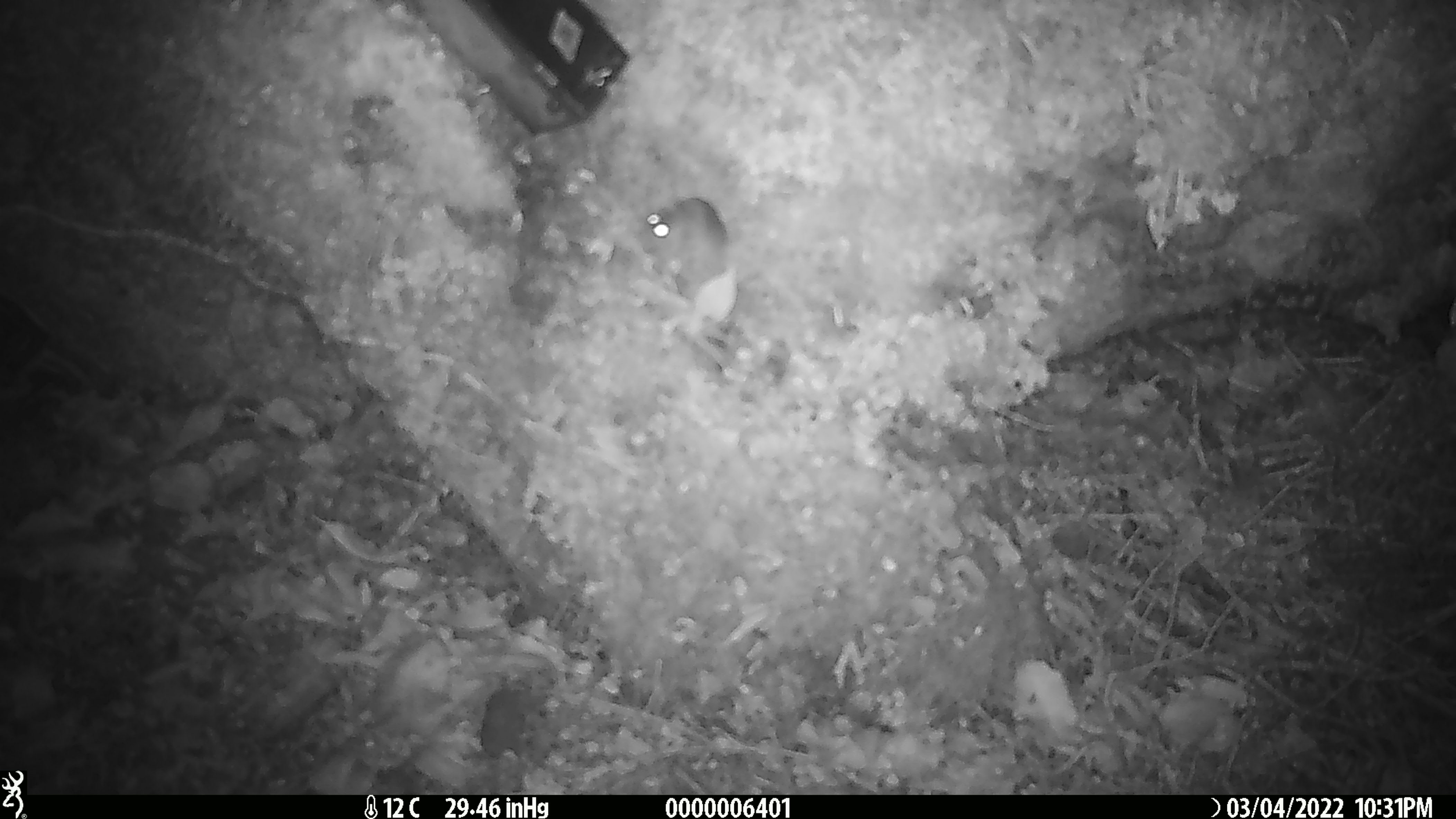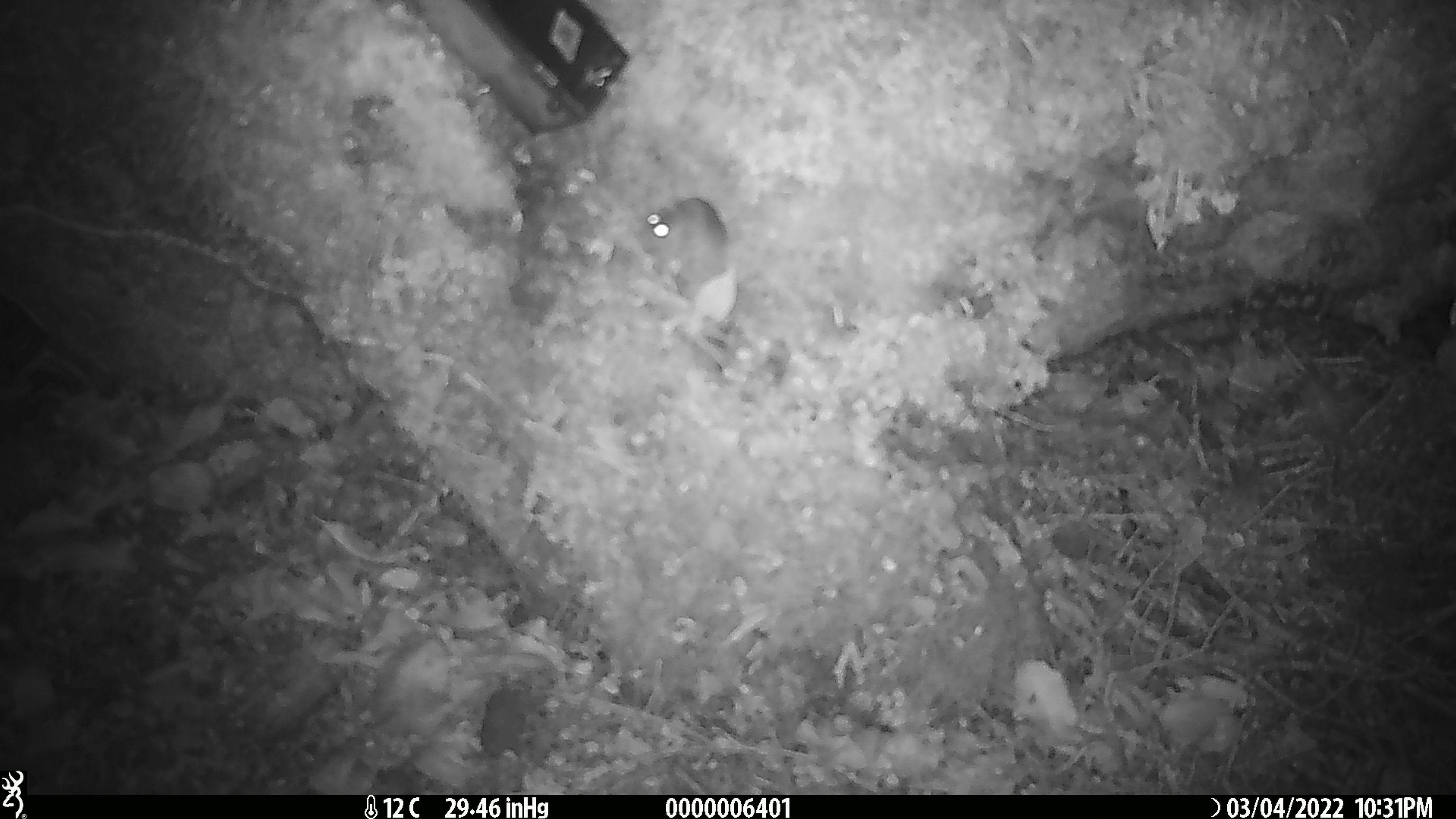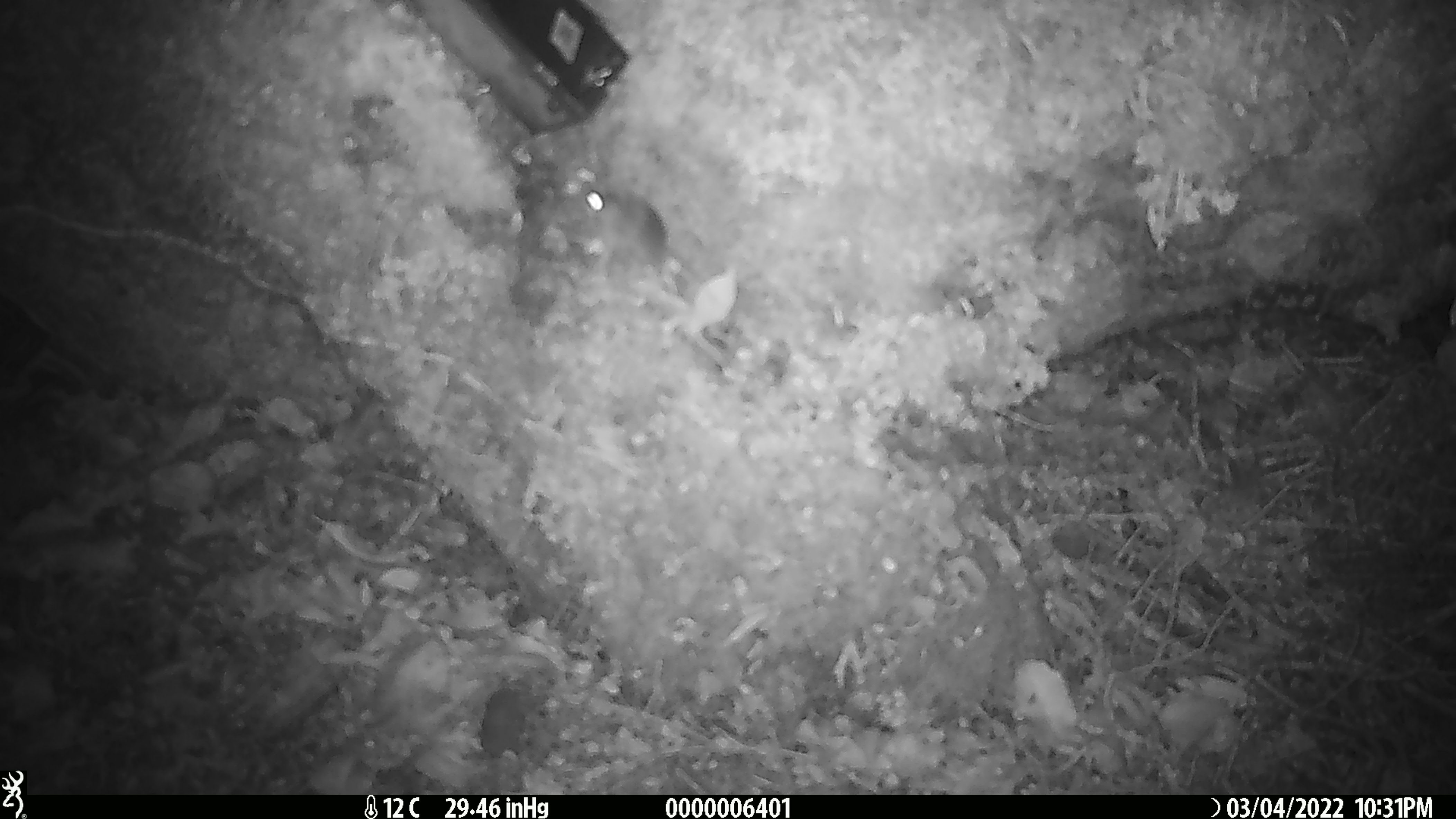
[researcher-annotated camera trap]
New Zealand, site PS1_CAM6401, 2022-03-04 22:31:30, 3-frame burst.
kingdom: Animalia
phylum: Chordata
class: Mammalia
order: Rodentia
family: Muridae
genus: Mus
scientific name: Mus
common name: mouse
Mouse (Mus).